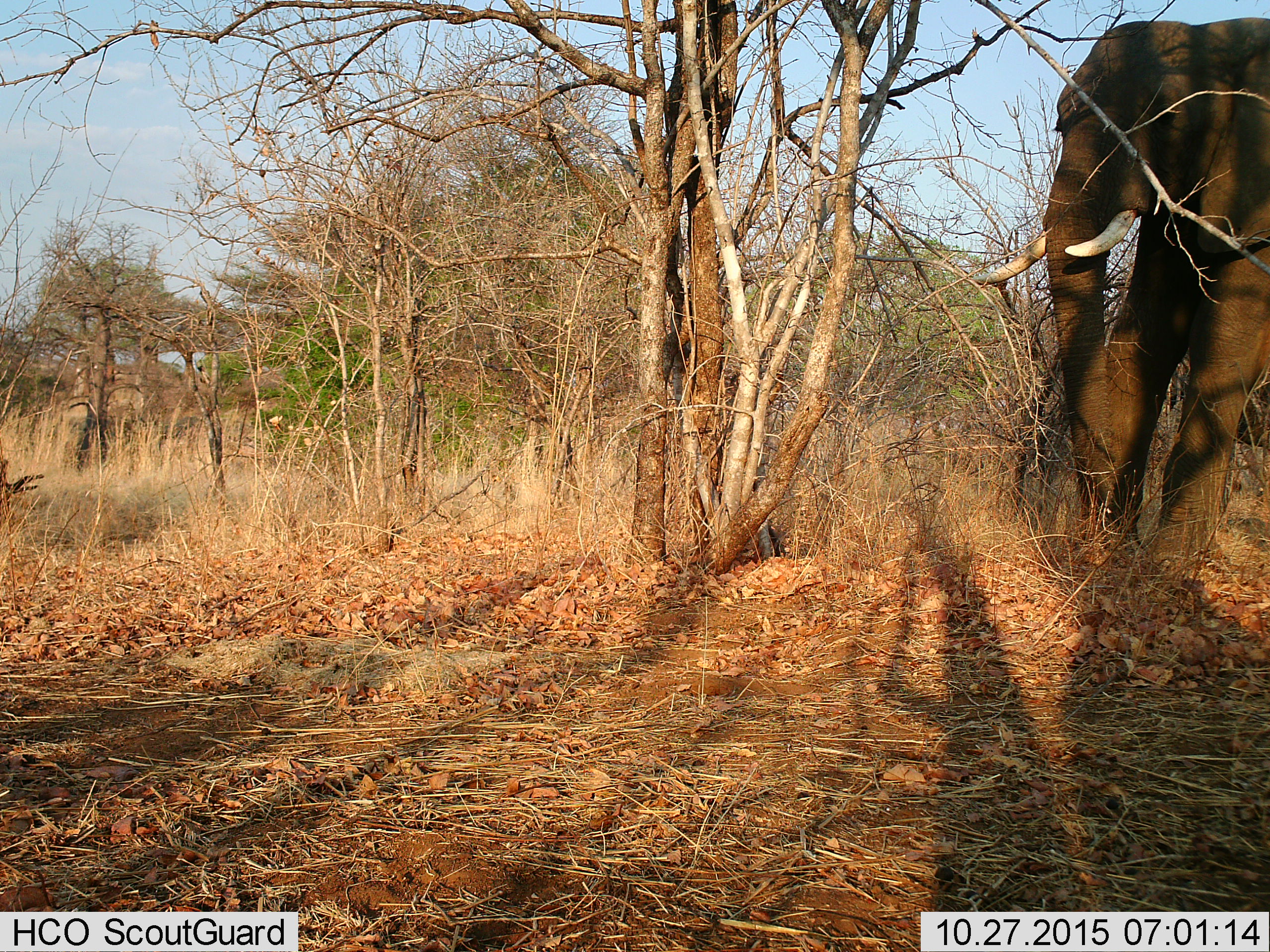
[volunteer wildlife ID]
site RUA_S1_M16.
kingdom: Animalia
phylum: Chordata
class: Mammalia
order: Proboscidea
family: Elephantidae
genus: Loxodonta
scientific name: Loxodonta africana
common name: african bush elephant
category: elephant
Elephant (african bush elephant) (Loxodonta africana), count 1. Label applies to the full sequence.